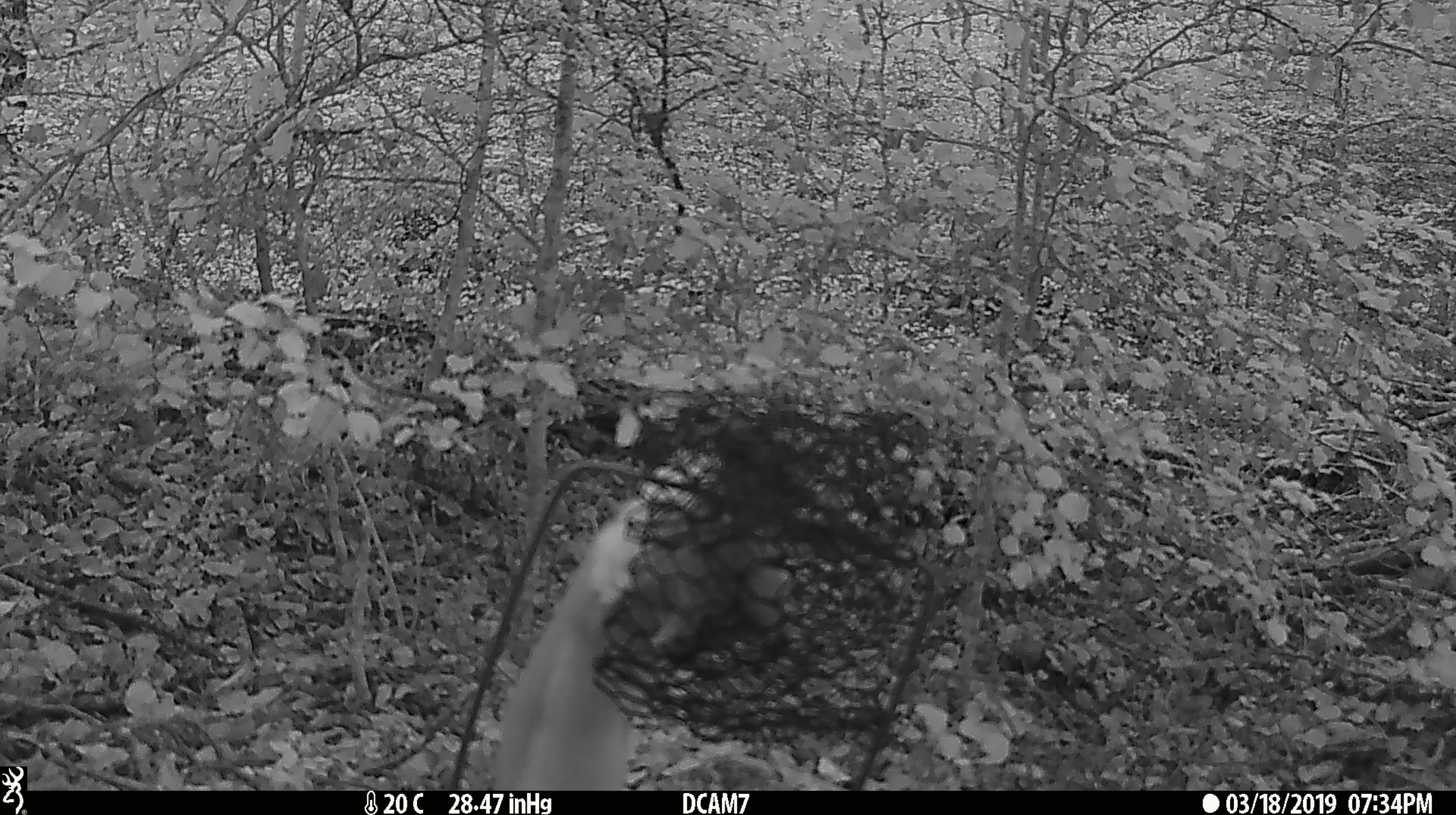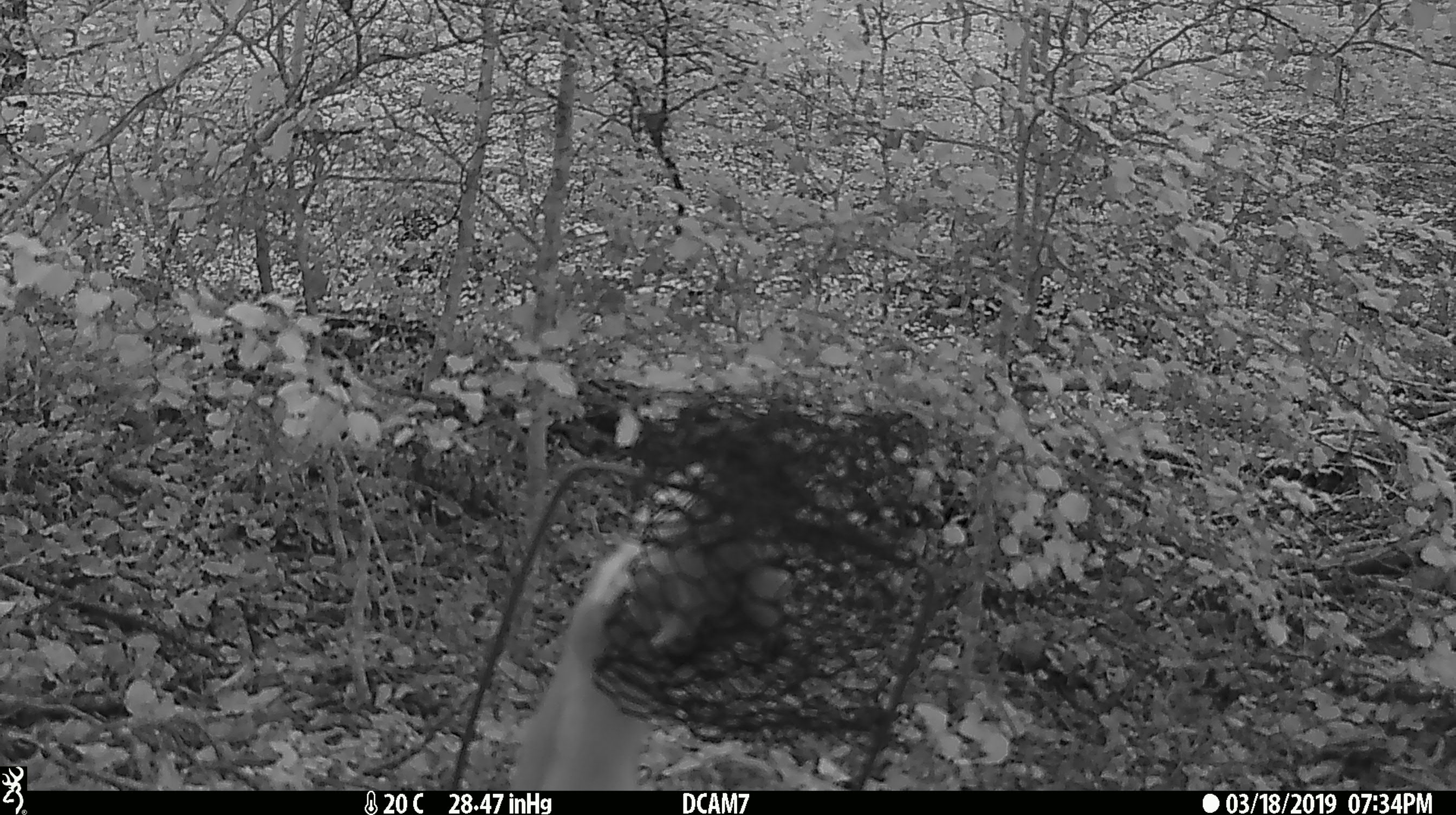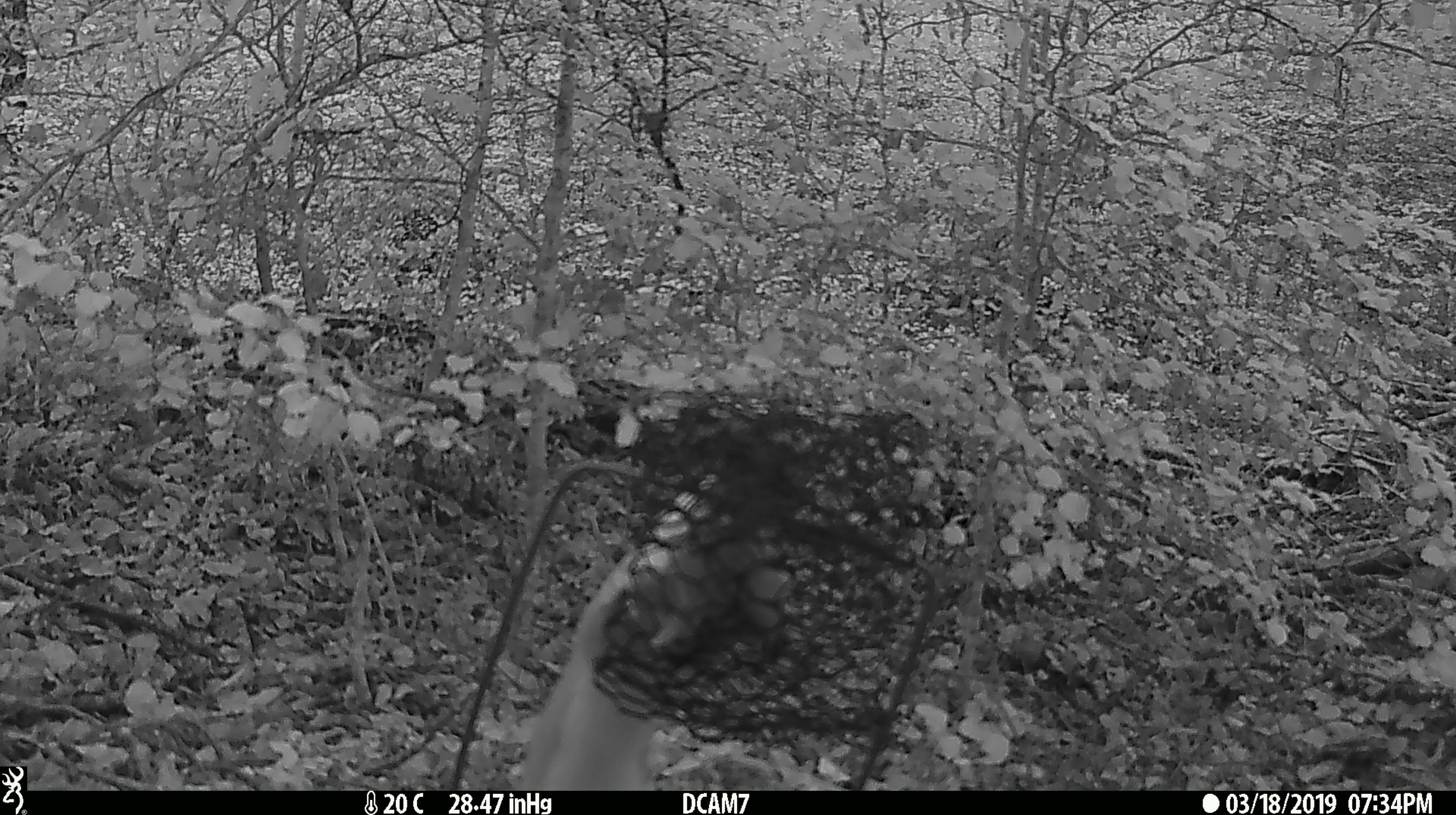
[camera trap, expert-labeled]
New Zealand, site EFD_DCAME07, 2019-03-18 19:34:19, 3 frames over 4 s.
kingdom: Animalia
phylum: Chordata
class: Mammalia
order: Carnivora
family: Mustelidae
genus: Mustela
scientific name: Mustela erminea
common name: stoat